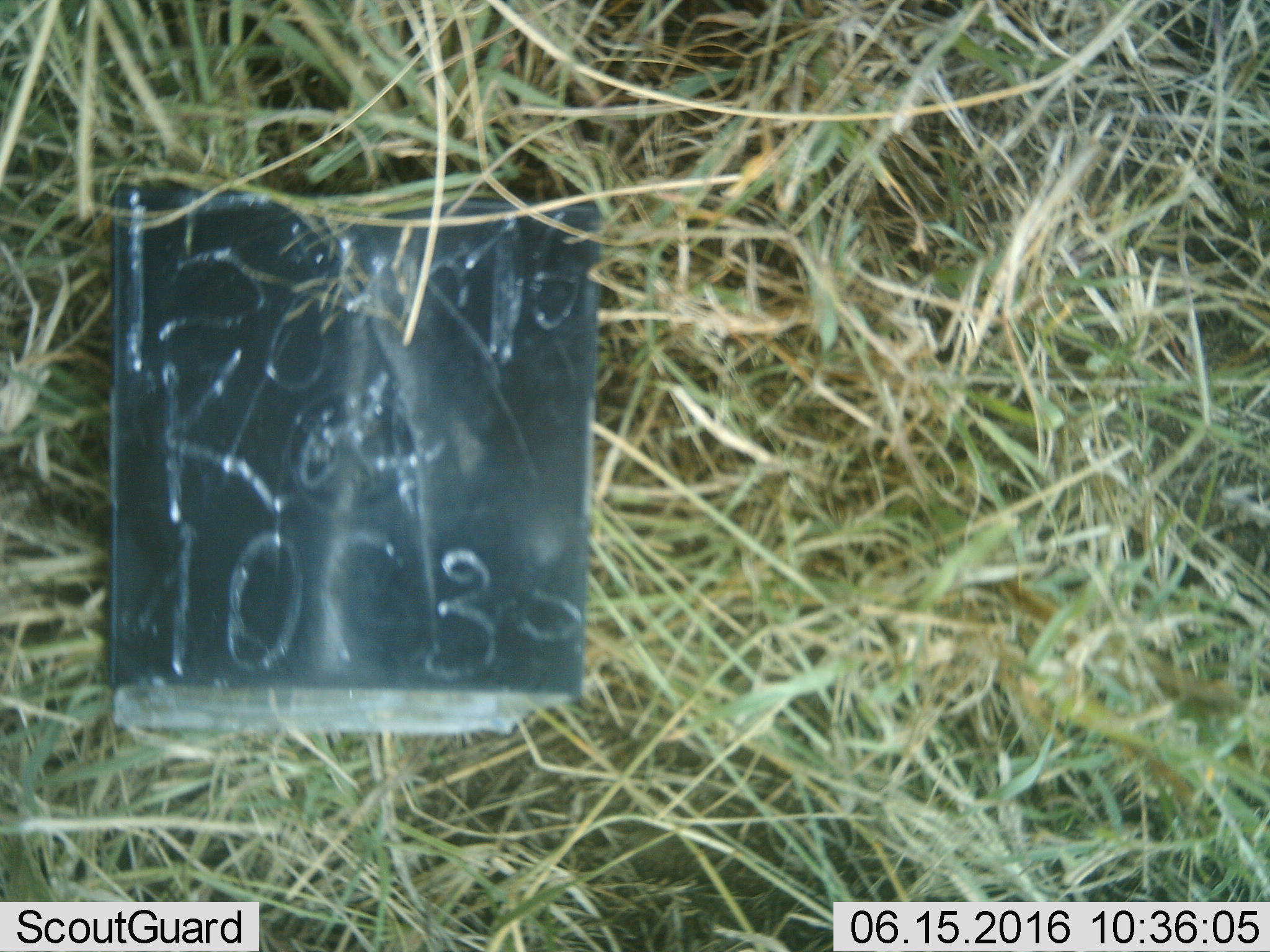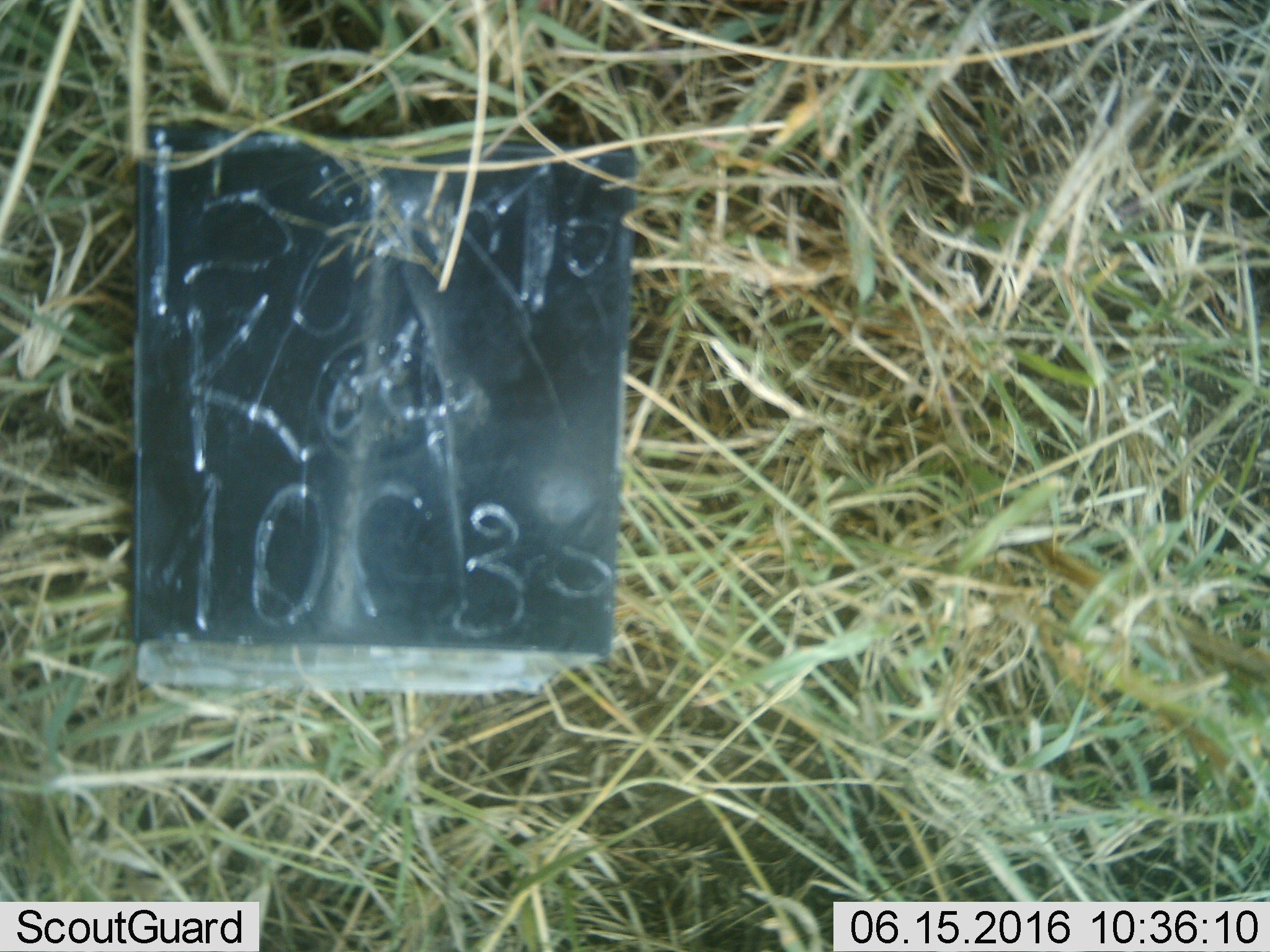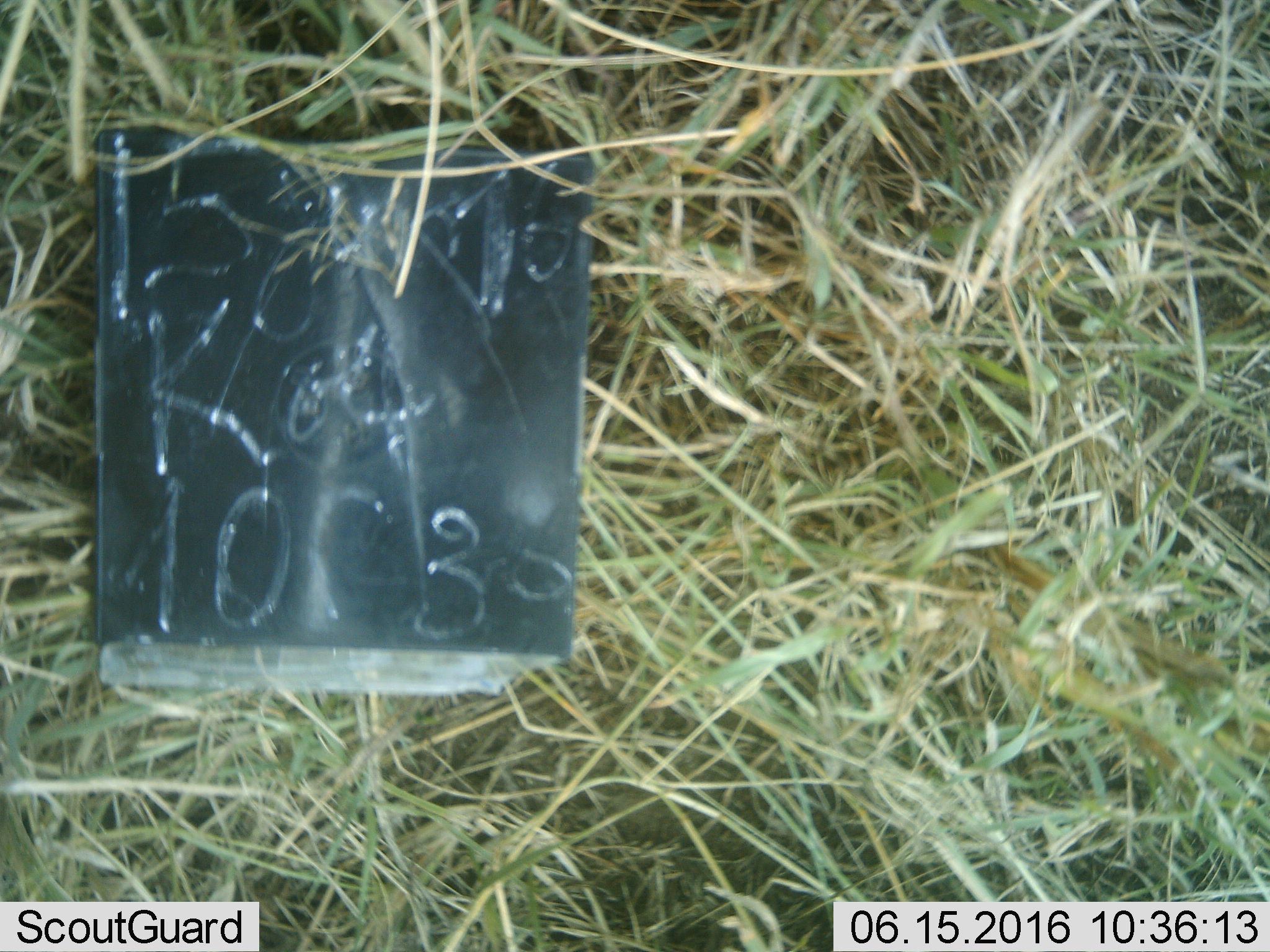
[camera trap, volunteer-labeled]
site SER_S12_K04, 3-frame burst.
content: unidentified animal